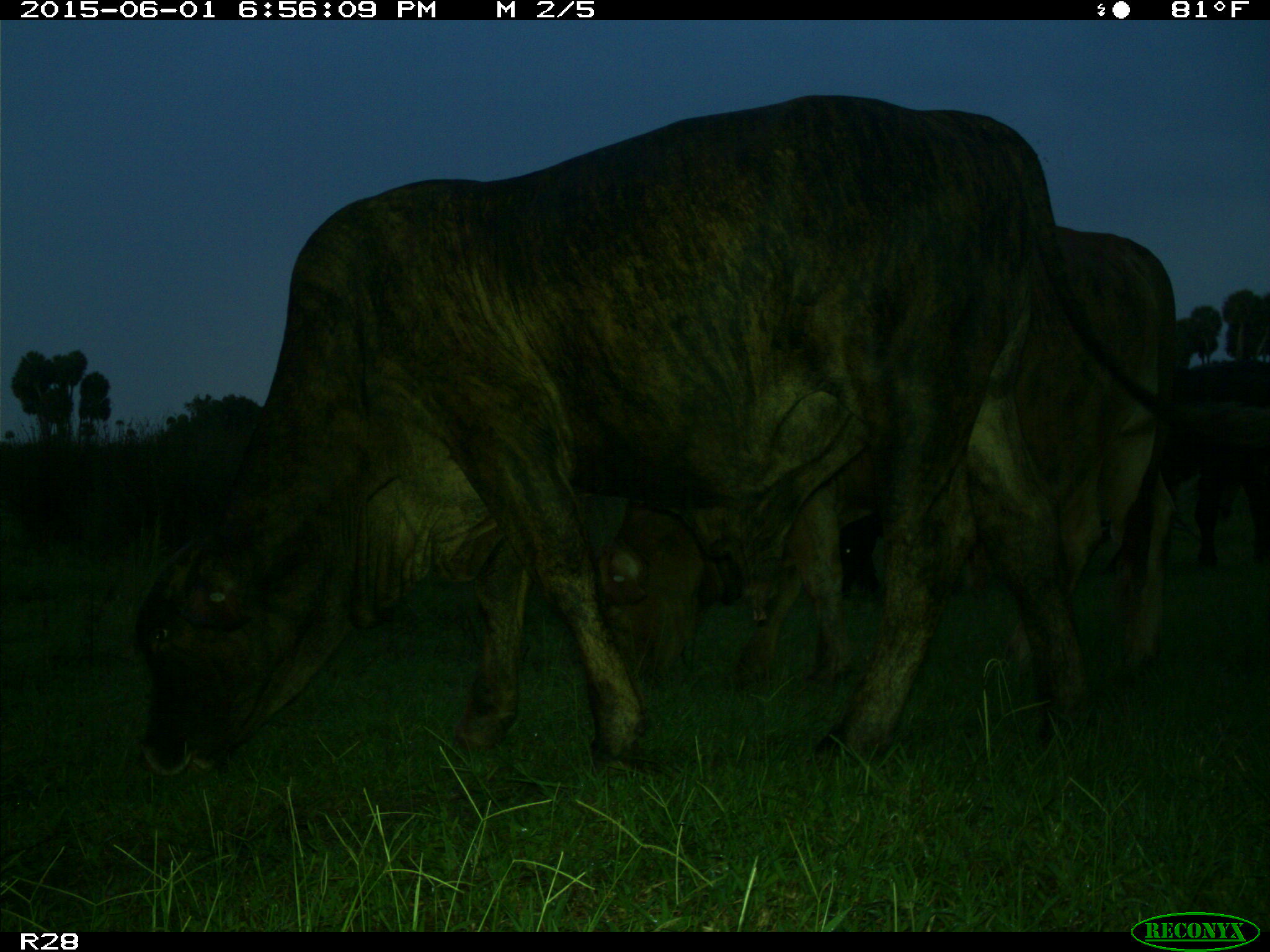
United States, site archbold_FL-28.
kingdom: Animalia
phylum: Chordata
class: Mammalia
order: Artiodactyla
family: Bovidae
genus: Bos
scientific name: Bos taurus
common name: domestic cow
Bos taurus (domestic cow).